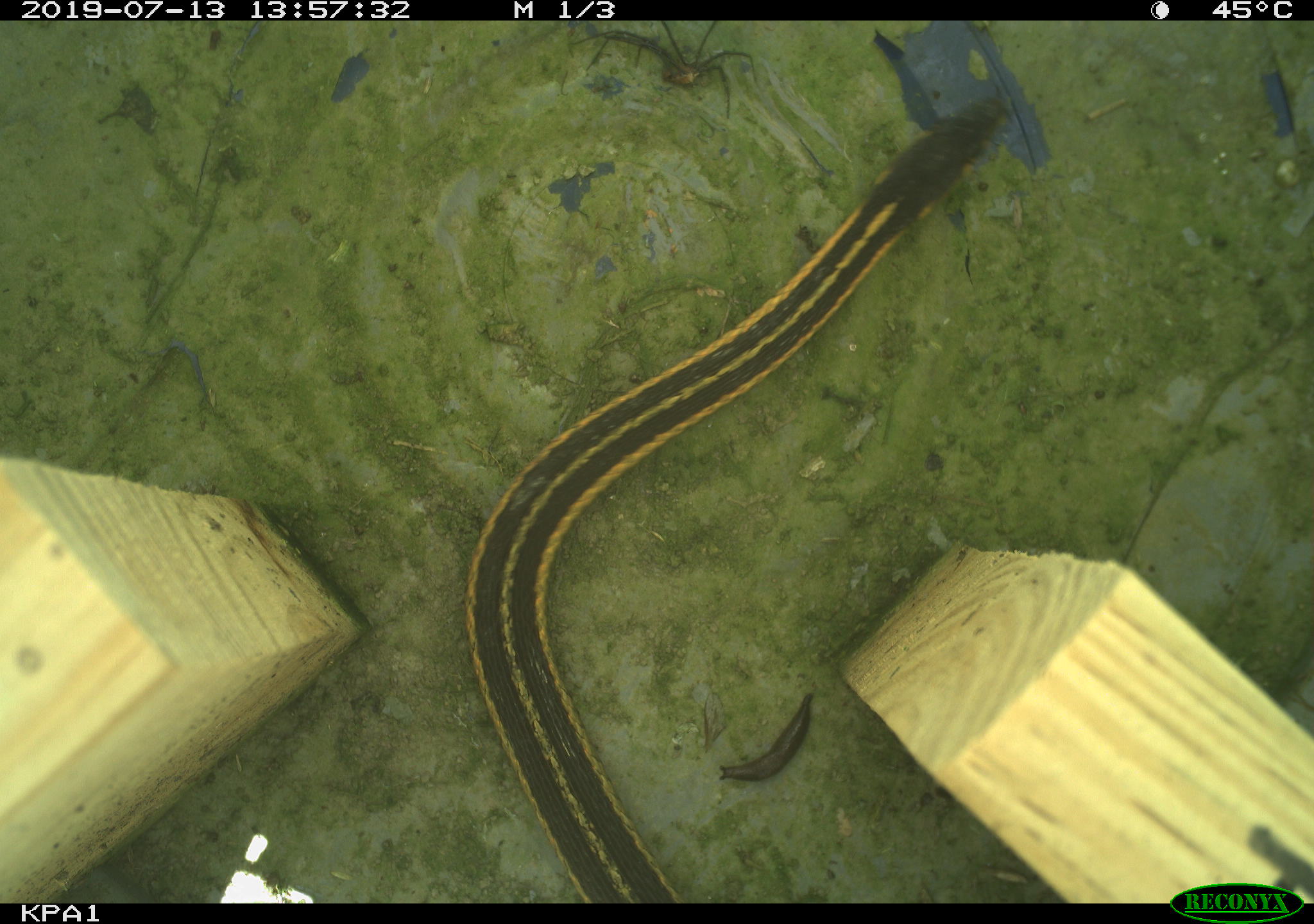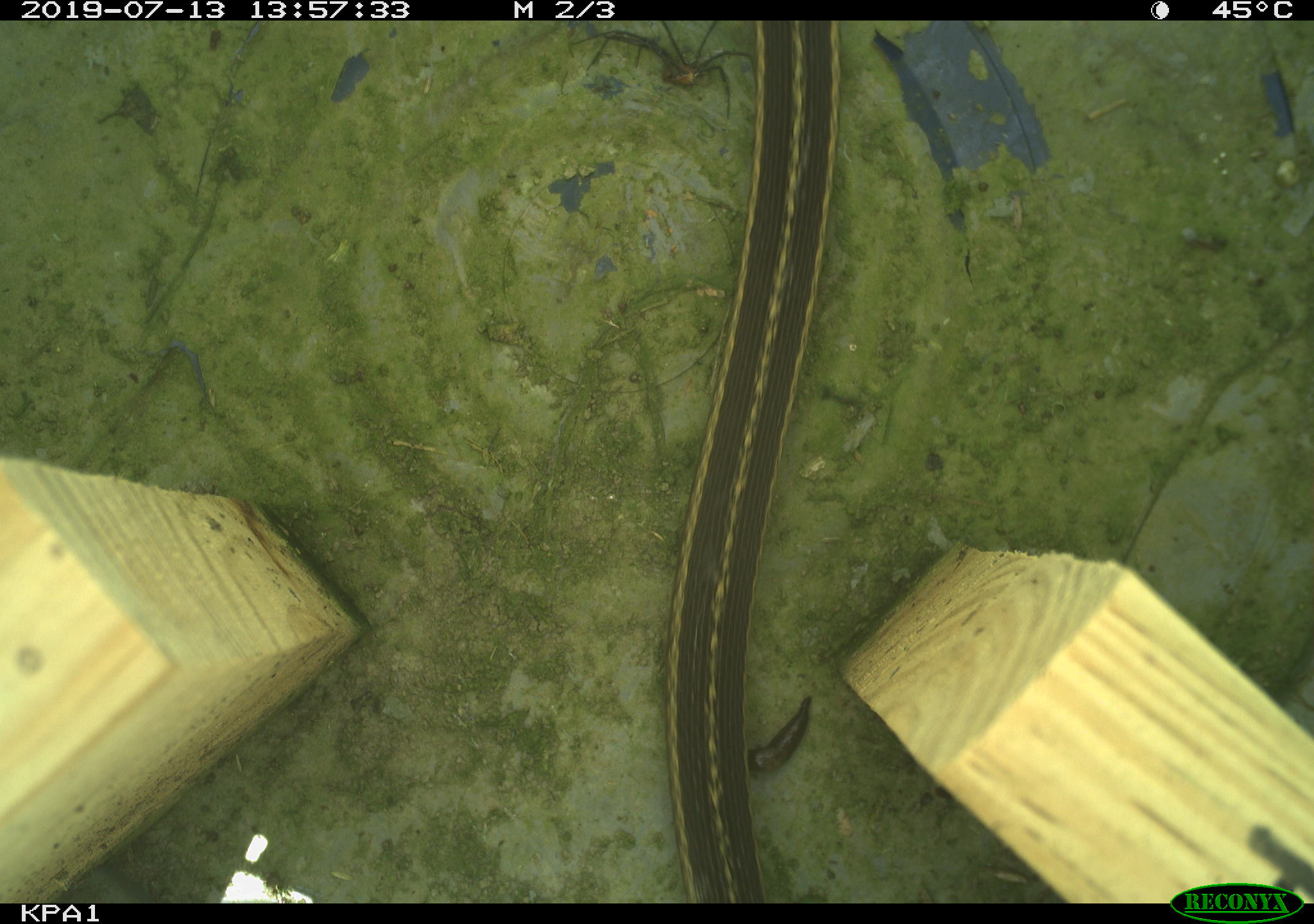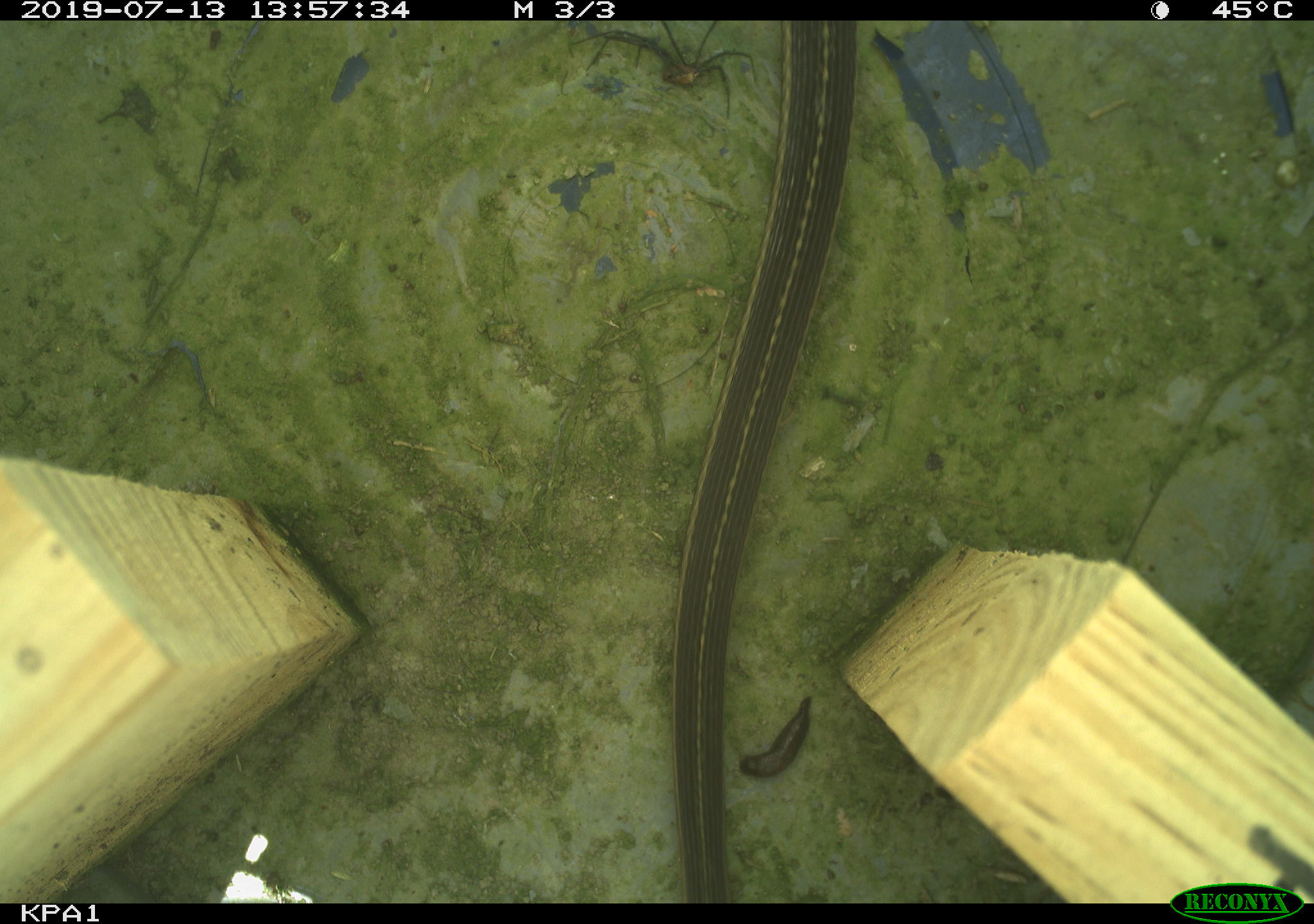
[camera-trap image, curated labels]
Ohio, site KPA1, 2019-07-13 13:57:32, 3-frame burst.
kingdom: Animalia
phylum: Chordata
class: Reptilia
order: Squamata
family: Colubridae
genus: Thamnophis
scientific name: Thamnophis sirtalis sirtalis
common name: eastern gartersnake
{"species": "eastern gartersnake (Thamnophis sirtalis sirtalis)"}